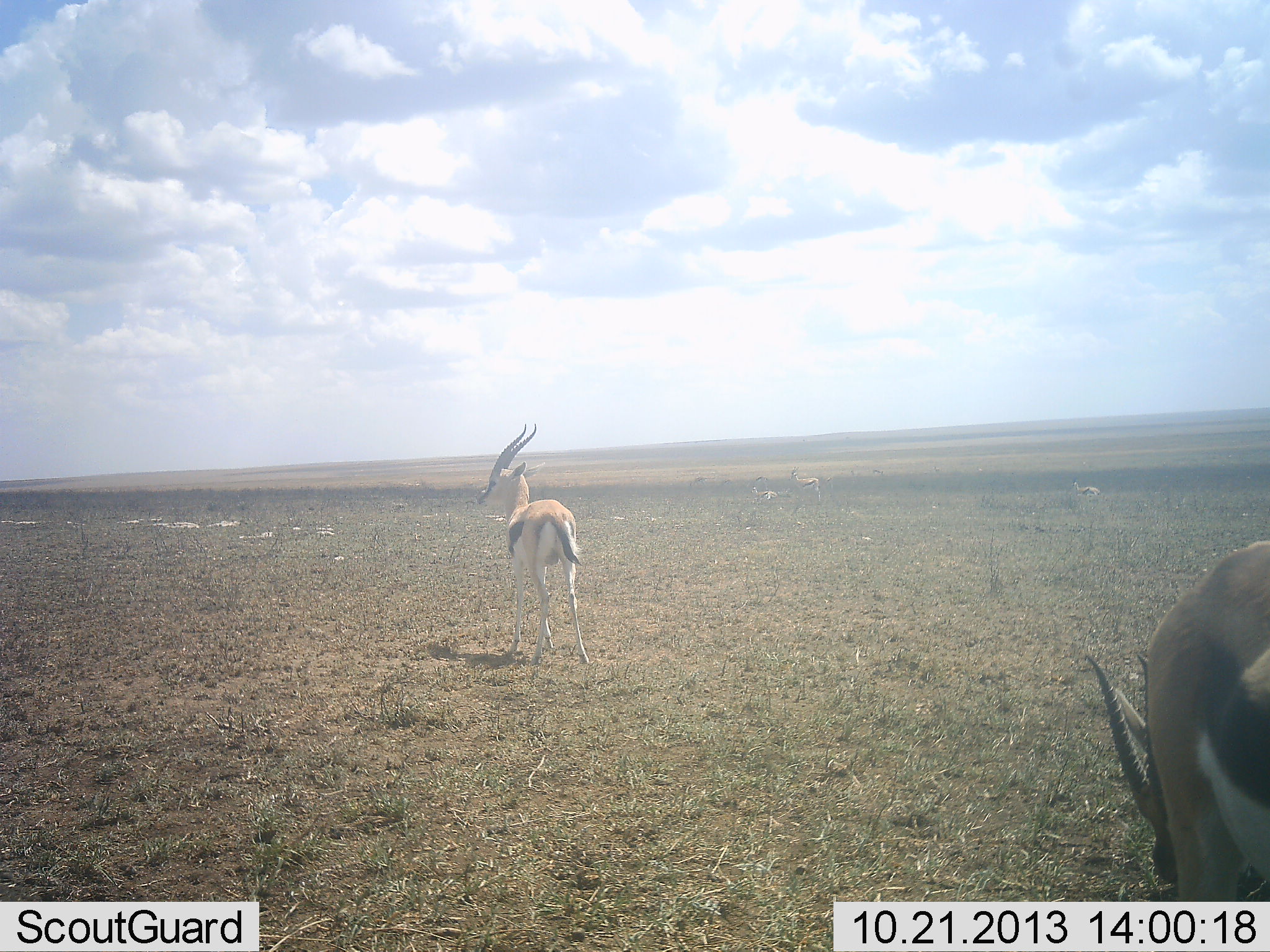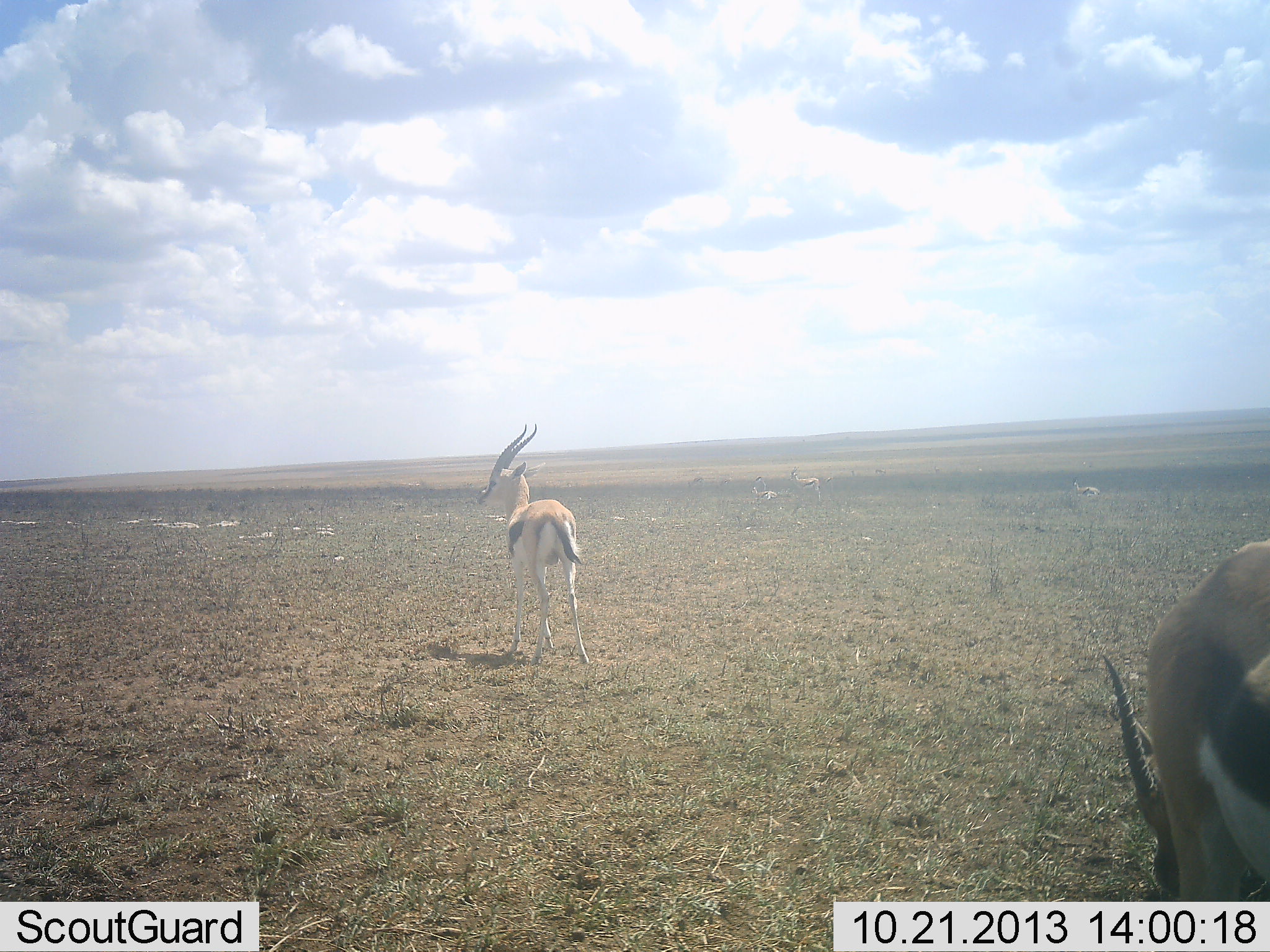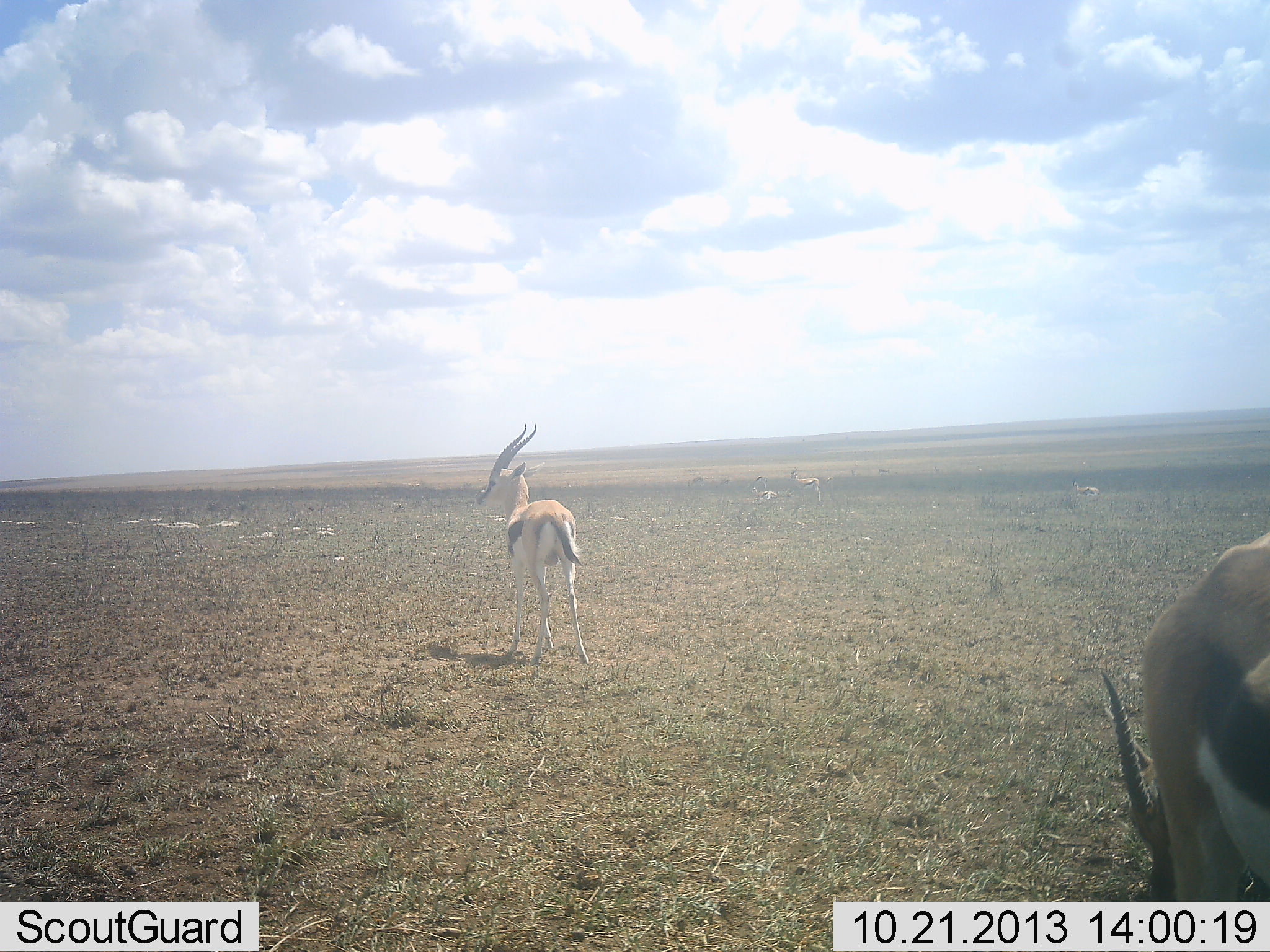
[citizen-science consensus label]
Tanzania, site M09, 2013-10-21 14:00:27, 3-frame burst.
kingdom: Animalia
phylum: Chordata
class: Mammalia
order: Artiodactyla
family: Bovidae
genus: Eudorcas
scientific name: Eudorcas thomsonii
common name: thomson's gazelle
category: gazellethomsons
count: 2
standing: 91%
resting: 9%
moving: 9%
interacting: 0%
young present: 0%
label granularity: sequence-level